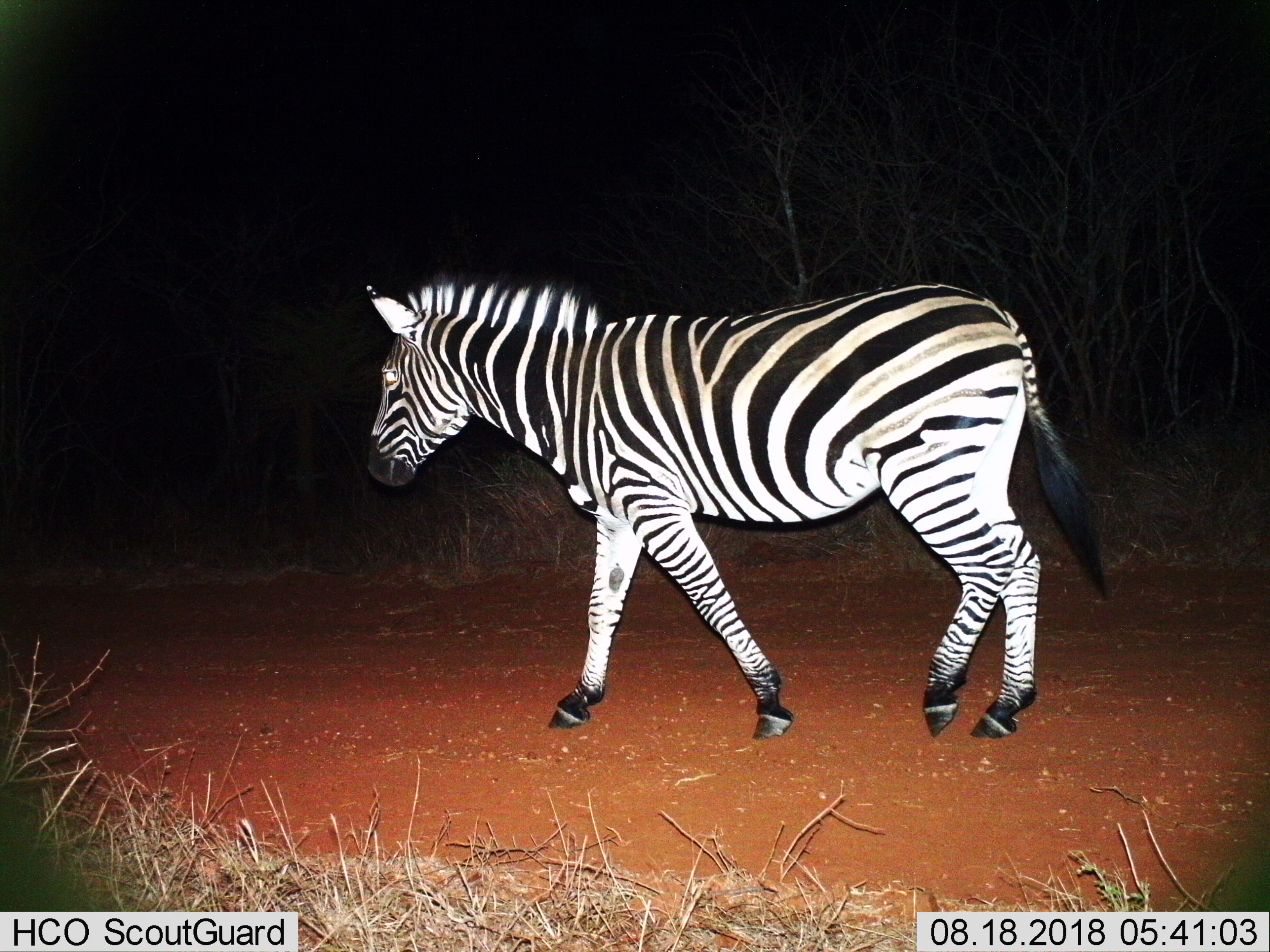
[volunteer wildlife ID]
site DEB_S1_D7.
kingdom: Animalia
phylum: Chordata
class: Mammalia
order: Perissodactyla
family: Equidae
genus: Equus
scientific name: Equus quagga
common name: plains zebra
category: zebraplains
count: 1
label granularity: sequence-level